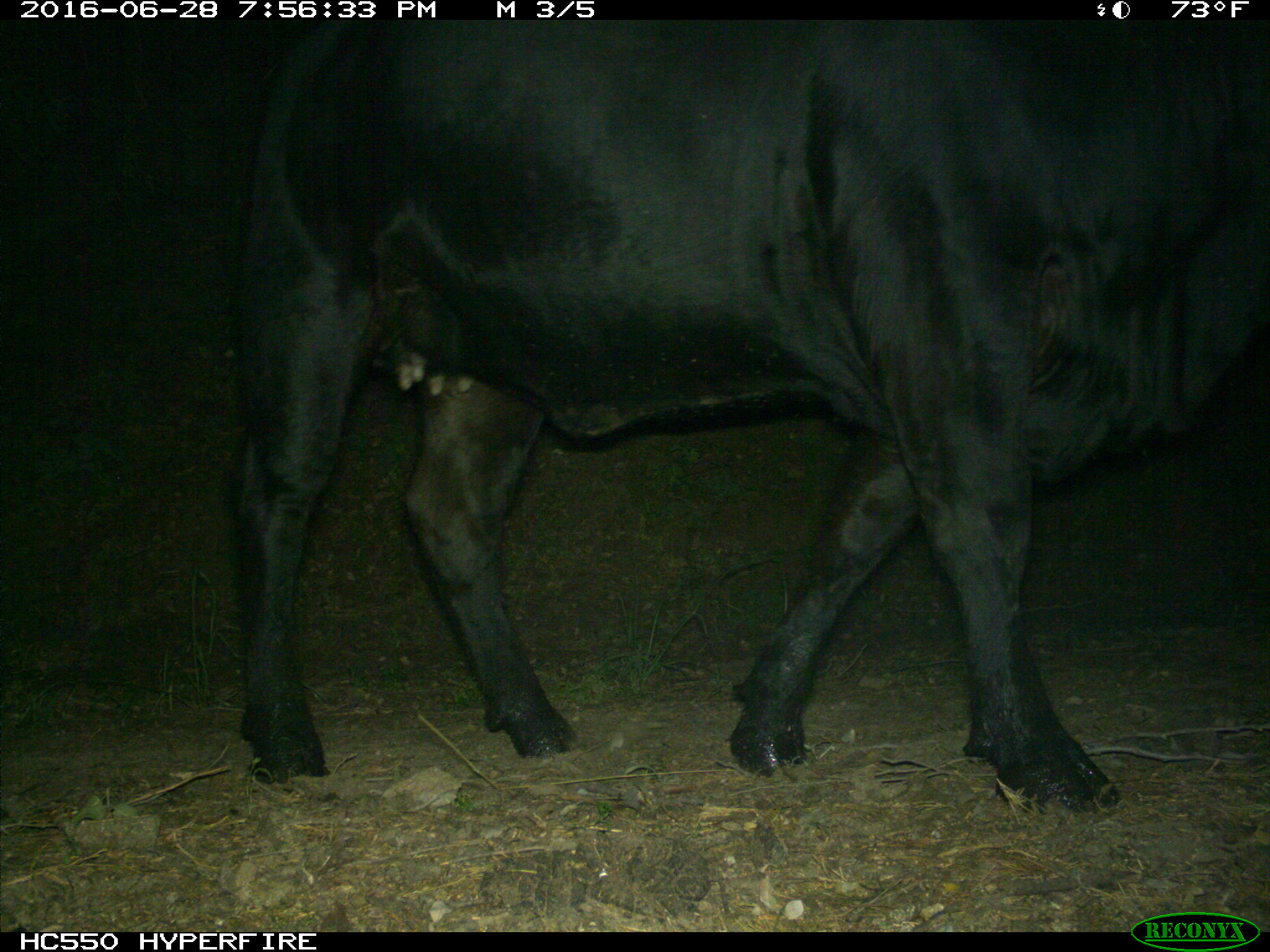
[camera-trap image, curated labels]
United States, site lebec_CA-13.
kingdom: Animalia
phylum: Chordata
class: Mammalia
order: Artiodactyla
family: Bovidae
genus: Bos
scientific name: Bos taurus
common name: domestic cow